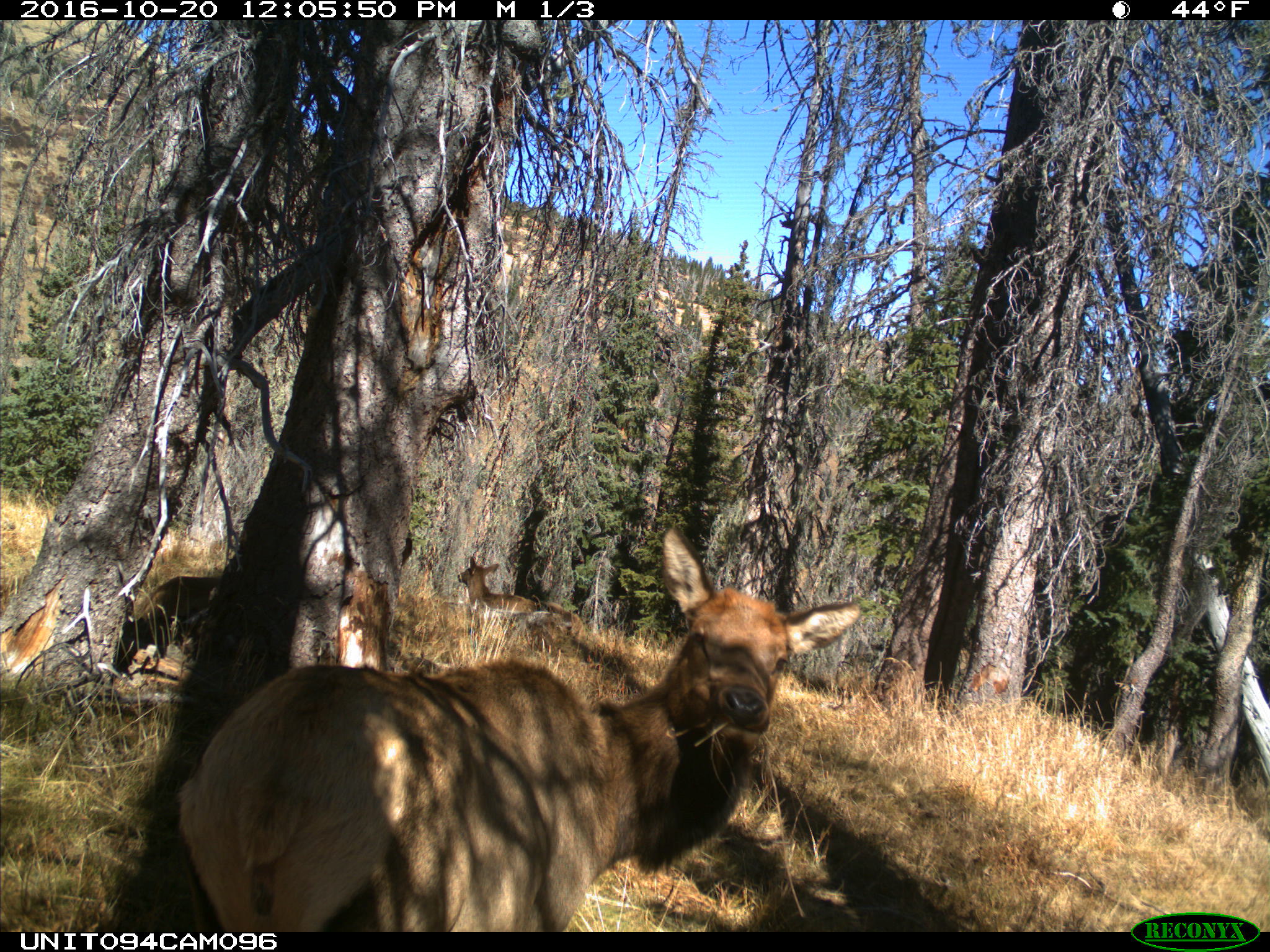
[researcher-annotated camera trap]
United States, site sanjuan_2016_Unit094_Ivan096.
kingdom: Animalia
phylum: Chordata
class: Mammalia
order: Artiodactyla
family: Cervidae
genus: Cervus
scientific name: Cervus elaphus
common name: red deer